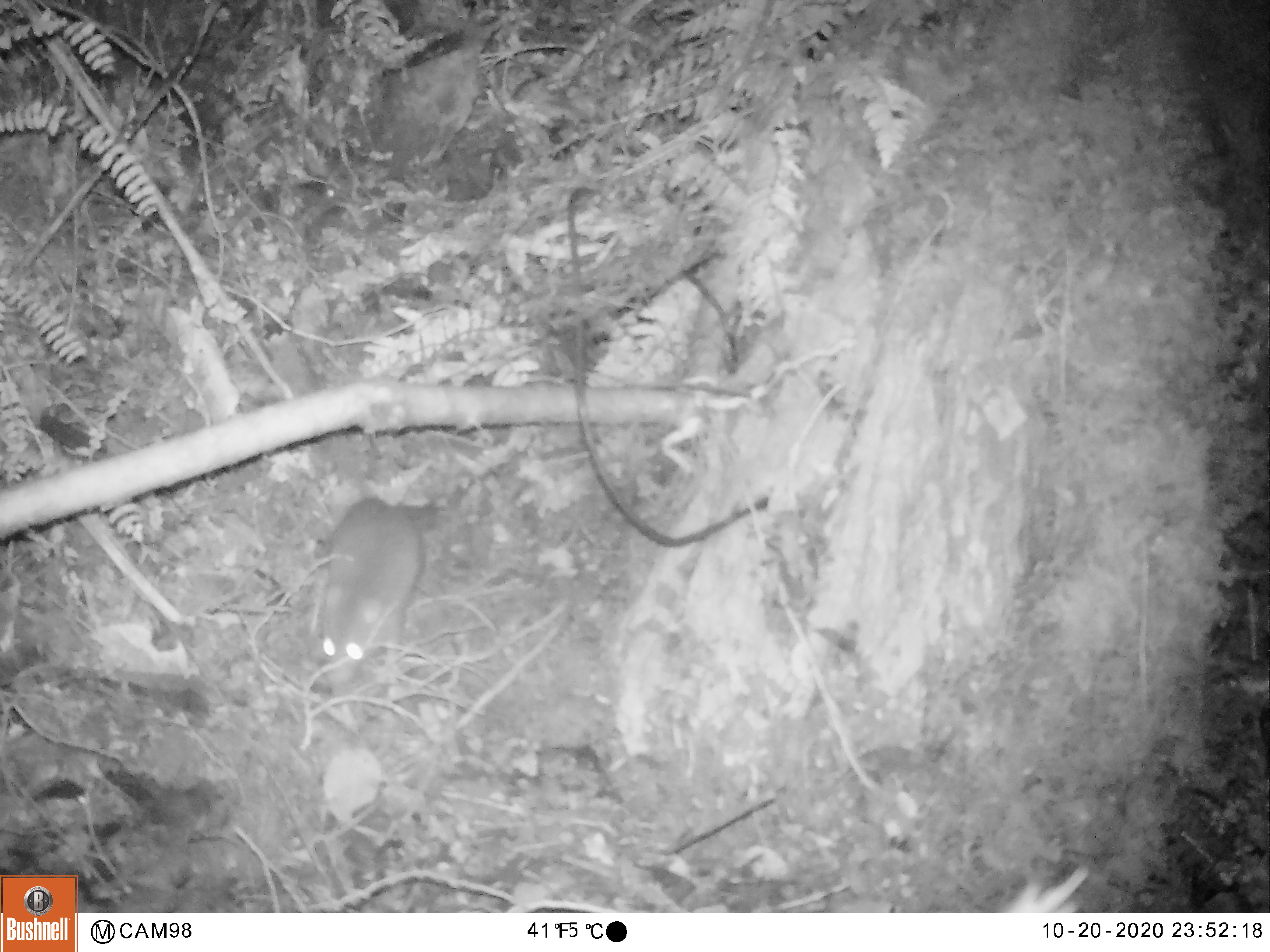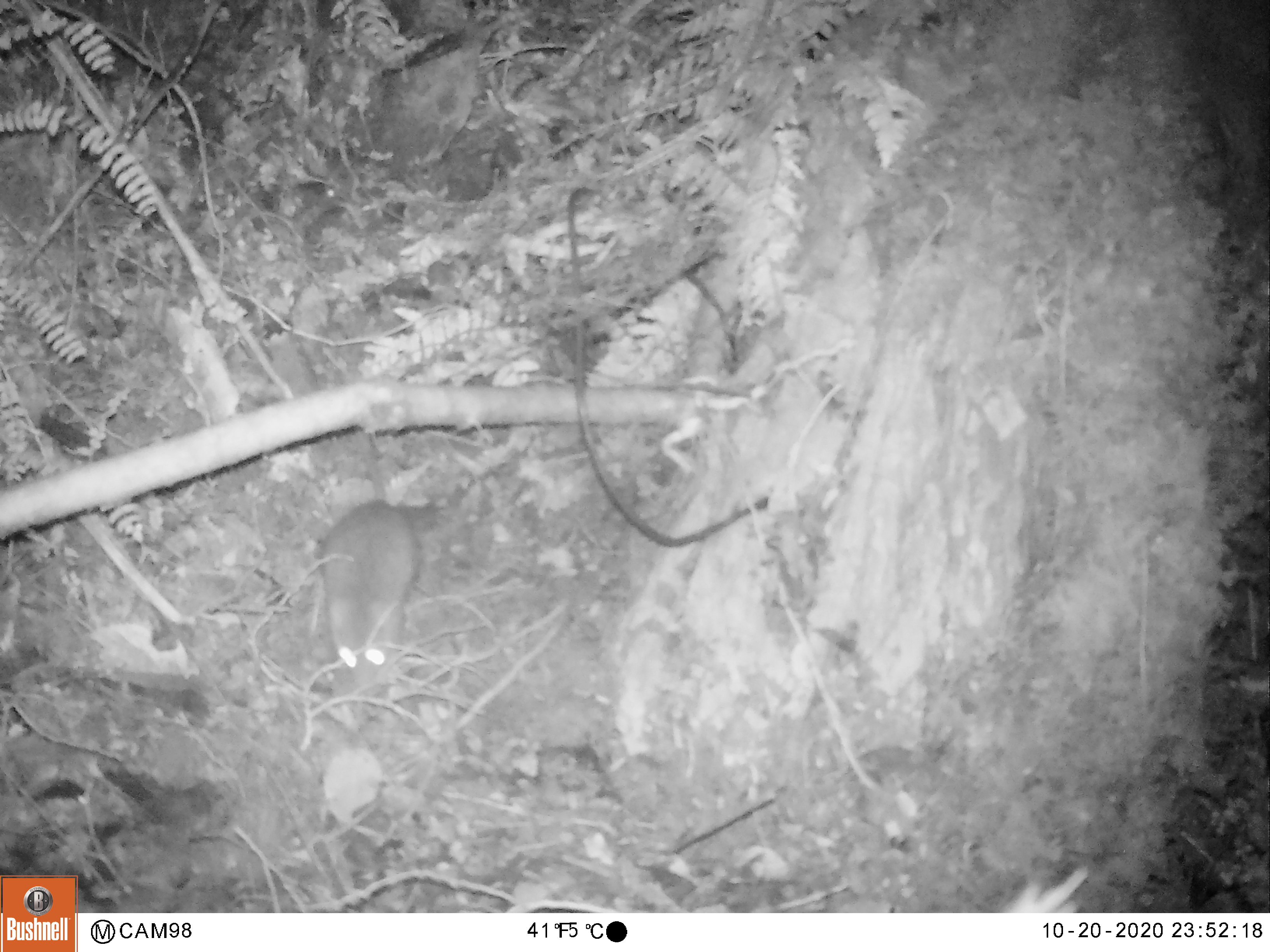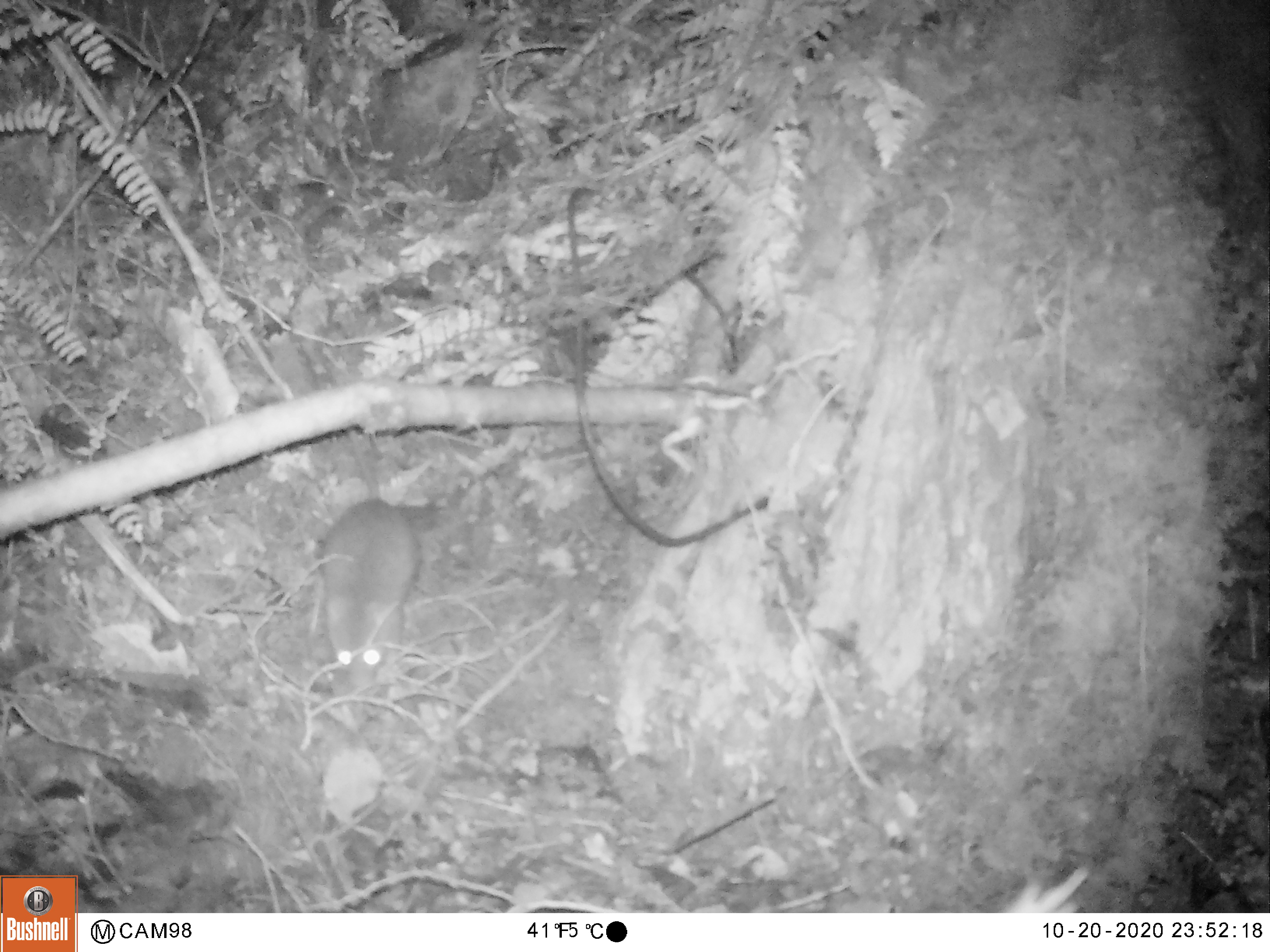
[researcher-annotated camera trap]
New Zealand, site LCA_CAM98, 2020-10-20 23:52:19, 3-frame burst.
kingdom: Animalia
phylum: Chordata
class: Mammalia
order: Rodentia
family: Muridae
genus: Rattus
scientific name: Rattus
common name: rat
Rat (Rattus).